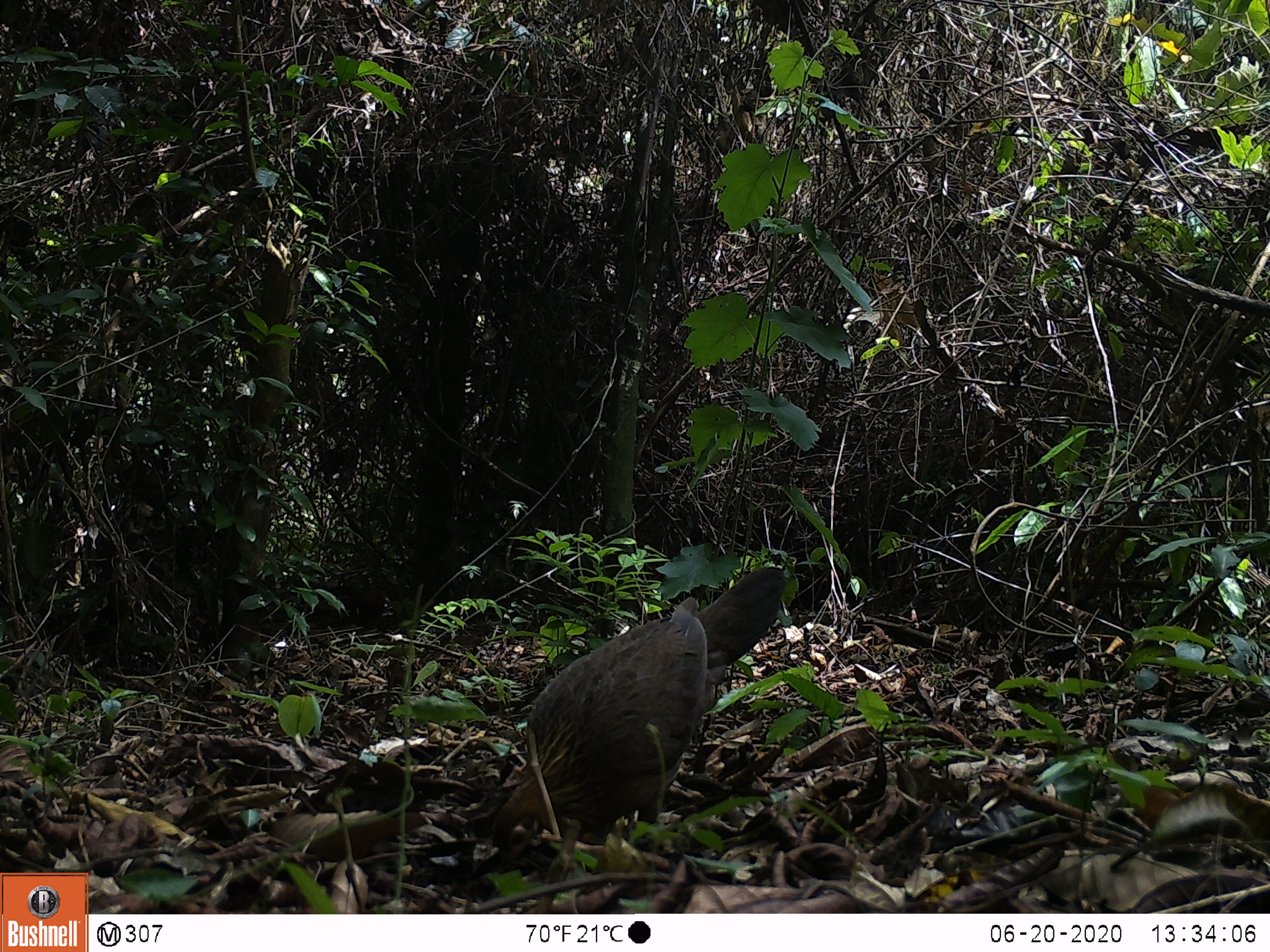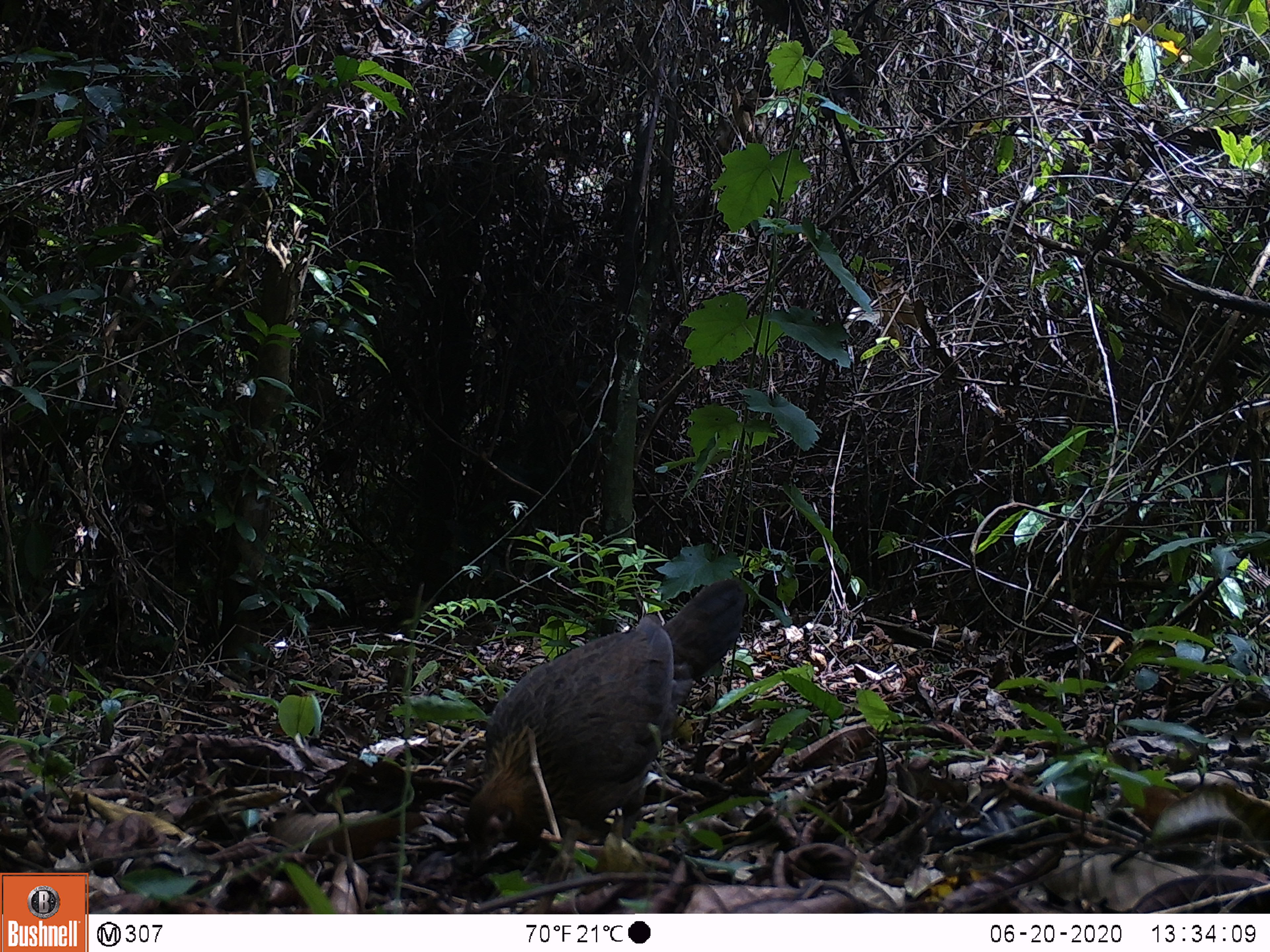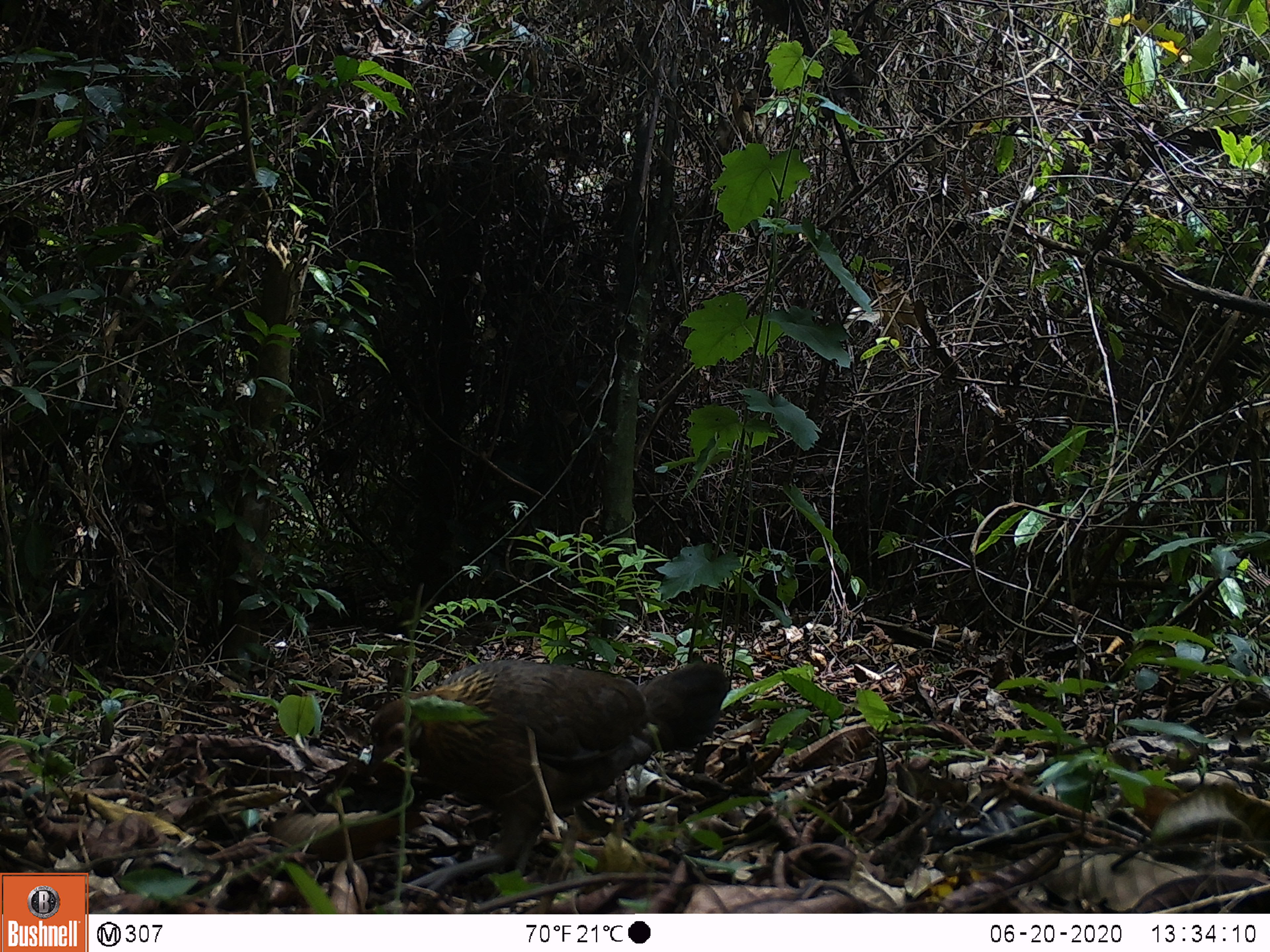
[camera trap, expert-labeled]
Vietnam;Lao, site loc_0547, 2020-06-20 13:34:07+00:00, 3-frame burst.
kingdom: Animalia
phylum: Chordata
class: Aves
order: Galliformes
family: Phasianidae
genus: Gallus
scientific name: Gallus gallus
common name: red junglefowl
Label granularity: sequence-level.